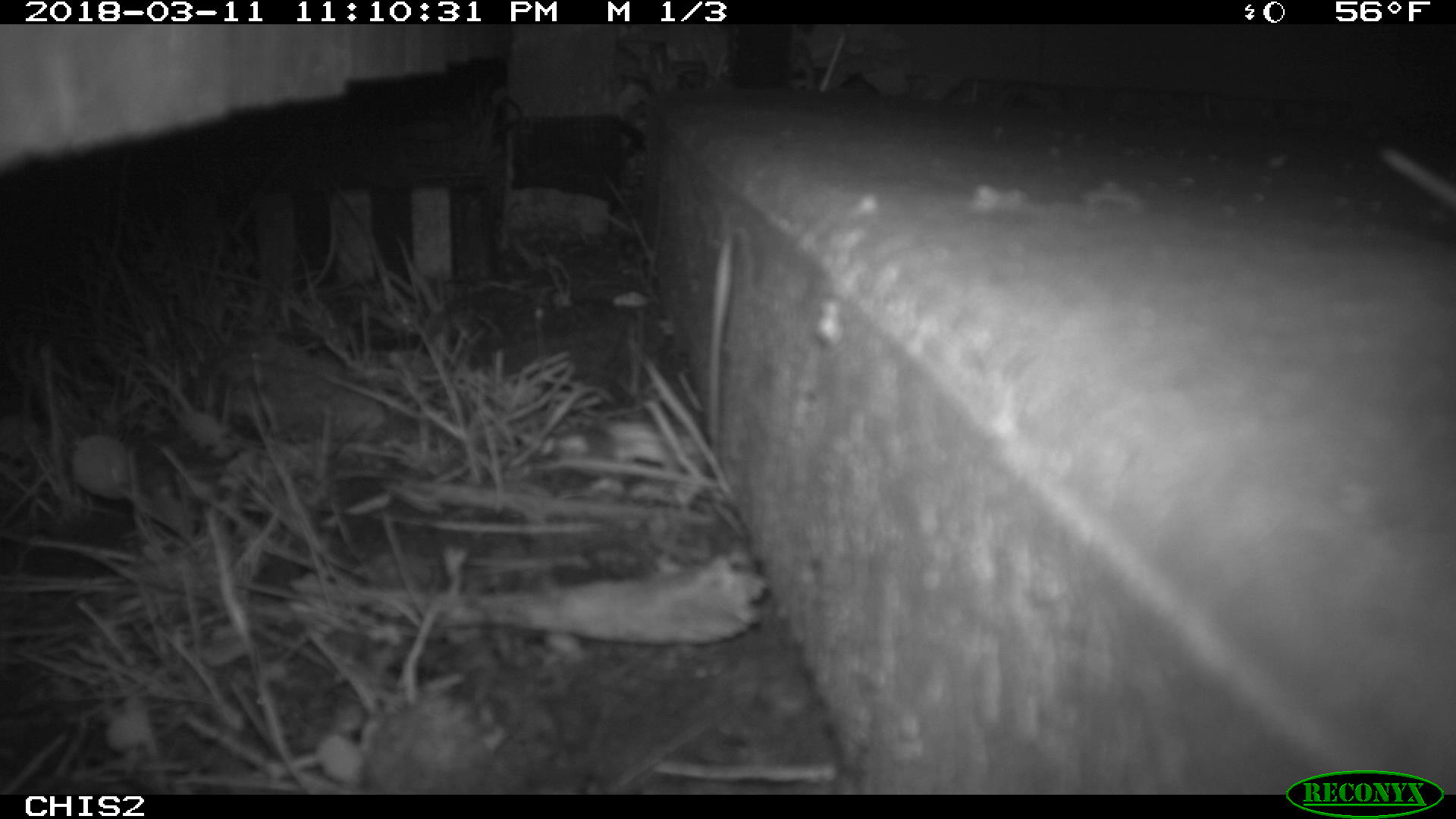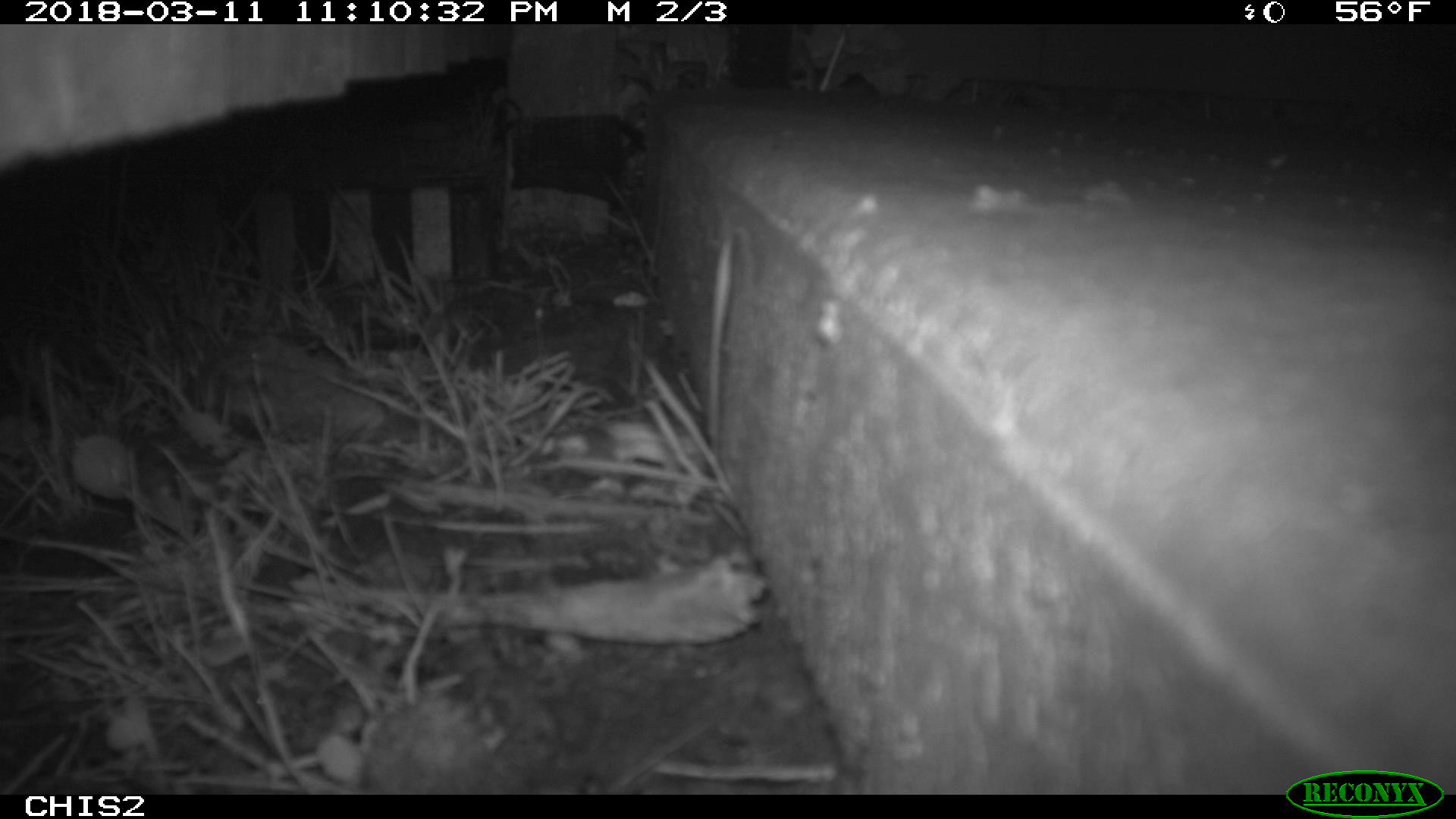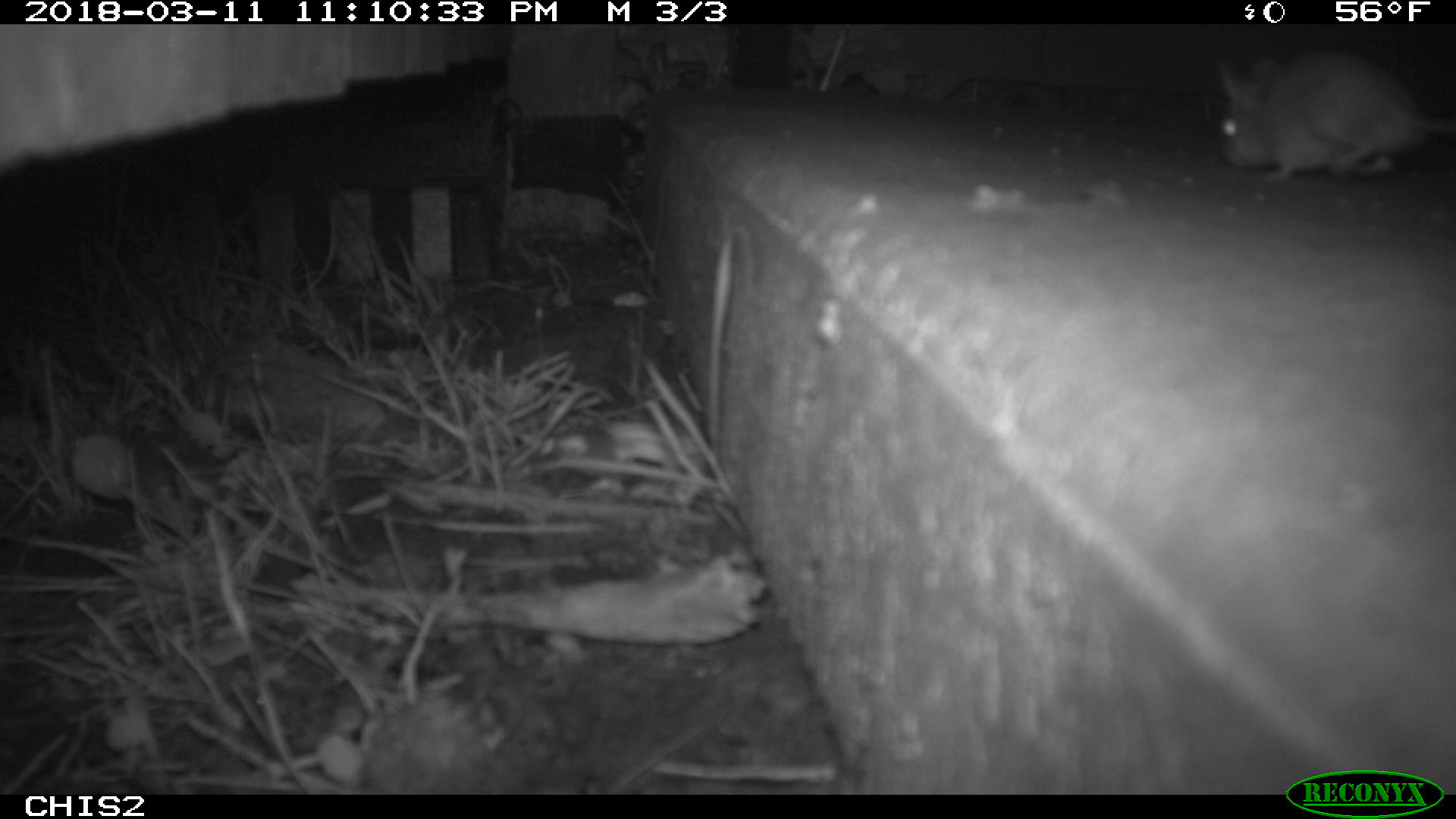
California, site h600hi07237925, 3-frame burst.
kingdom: Animalia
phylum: Chordata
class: Mammalia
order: Rodentia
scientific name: Rodentia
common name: rodent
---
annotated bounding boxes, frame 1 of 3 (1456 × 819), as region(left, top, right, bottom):
rodent: region(1379, 145, 1454, 206)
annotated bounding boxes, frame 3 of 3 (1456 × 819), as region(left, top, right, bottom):
rodent: region(1216, 52, 1455, 181)